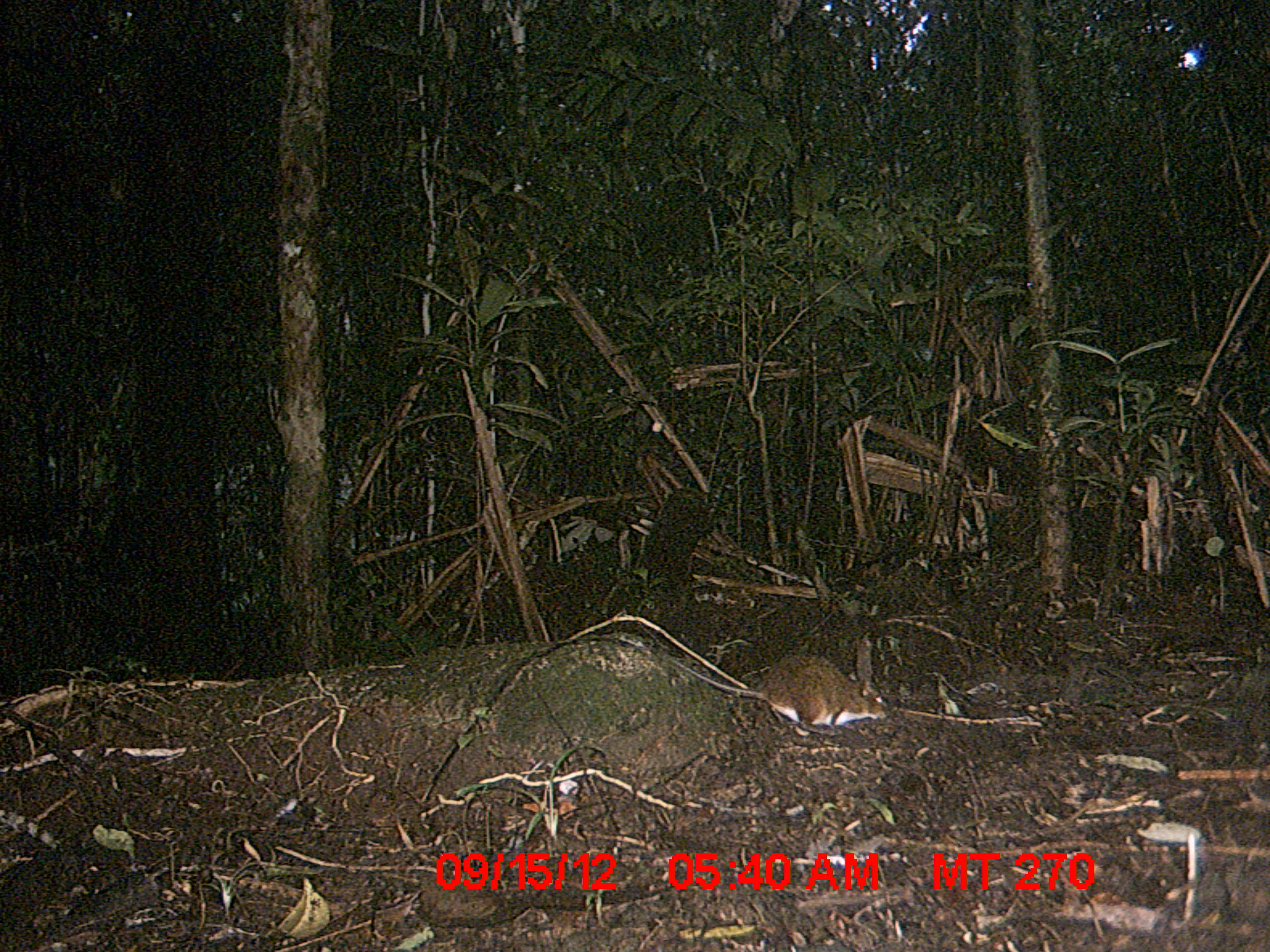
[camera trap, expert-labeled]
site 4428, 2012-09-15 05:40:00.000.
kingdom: Animalia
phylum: Chordata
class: Mammalia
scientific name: Mammalia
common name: mammals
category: small mammal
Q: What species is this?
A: Small mammal (mammals) (Mammalia).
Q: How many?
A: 1.